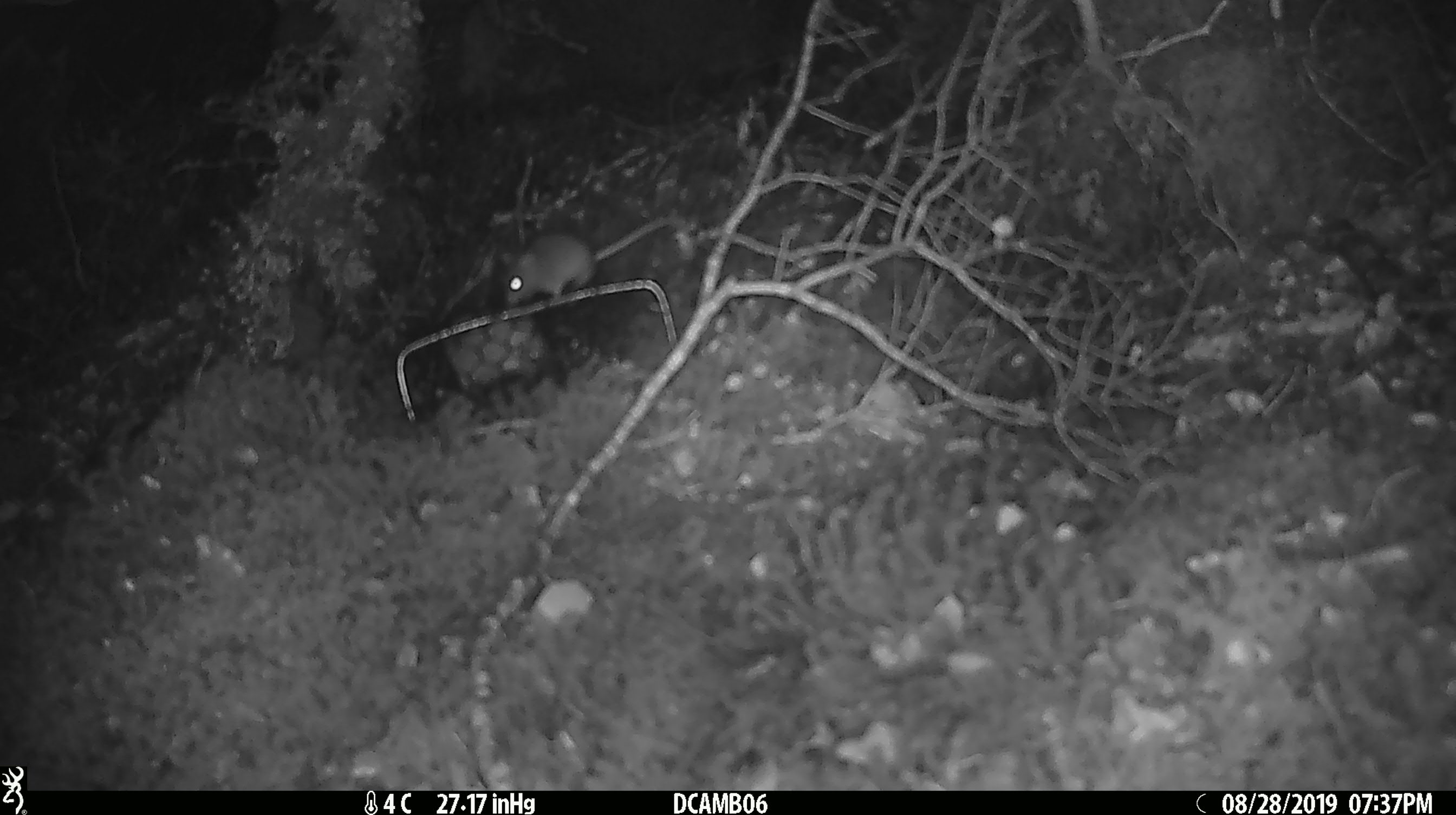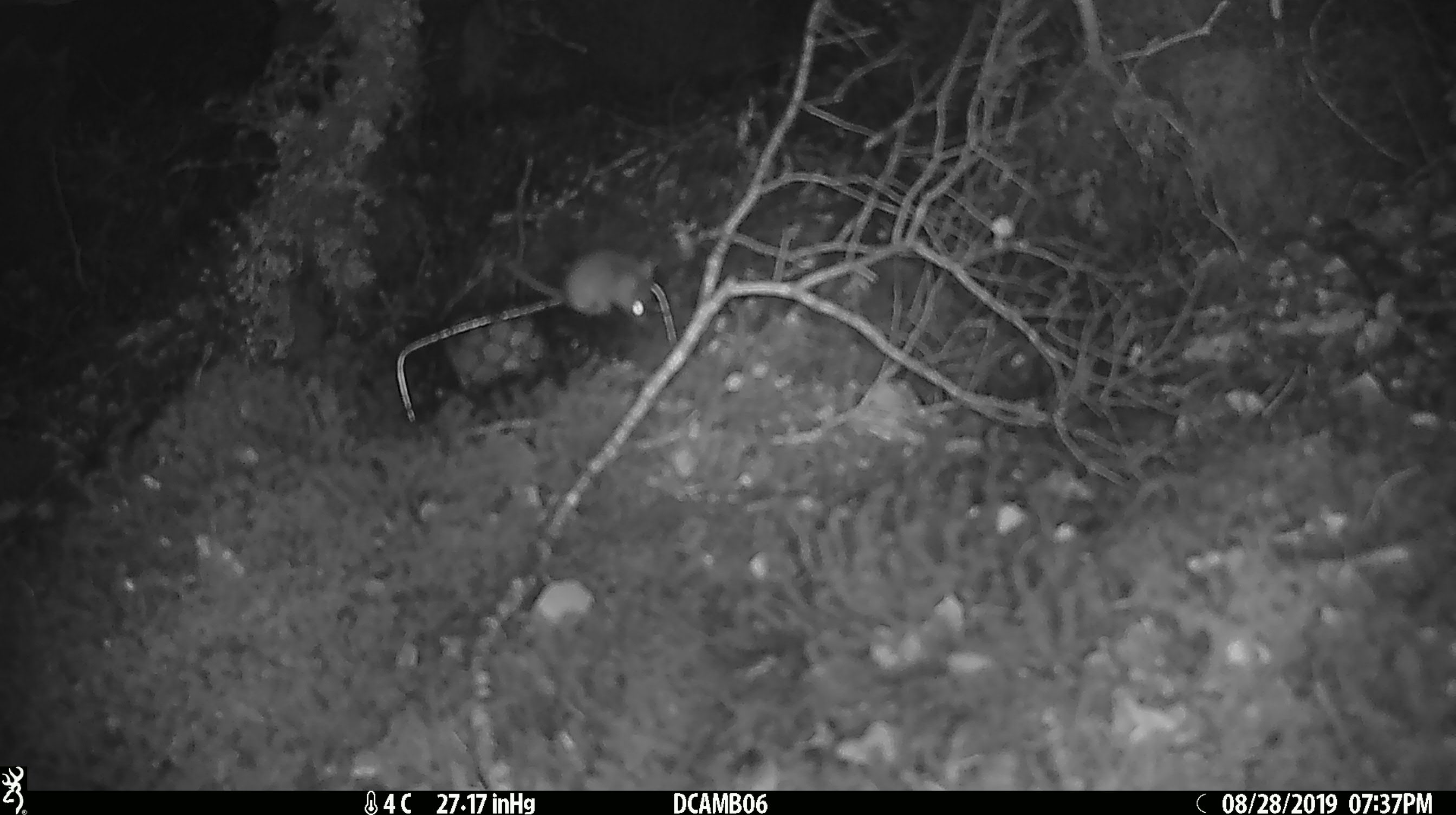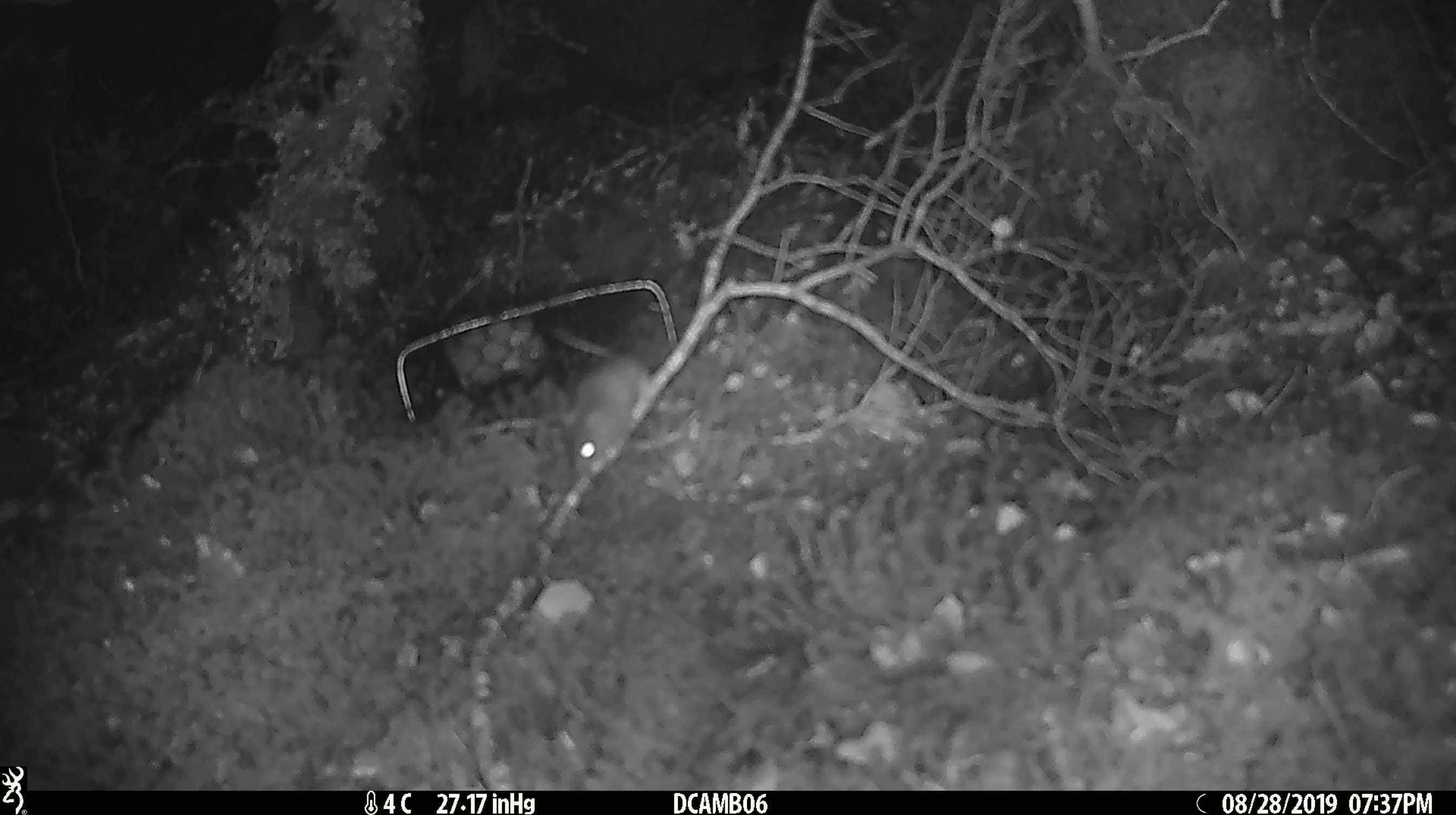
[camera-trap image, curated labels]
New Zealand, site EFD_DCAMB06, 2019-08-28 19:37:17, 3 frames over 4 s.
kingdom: Animalia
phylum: Chordata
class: Mammalia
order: Rodentia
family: Muridae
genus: Mus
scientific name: Mus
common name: mouse